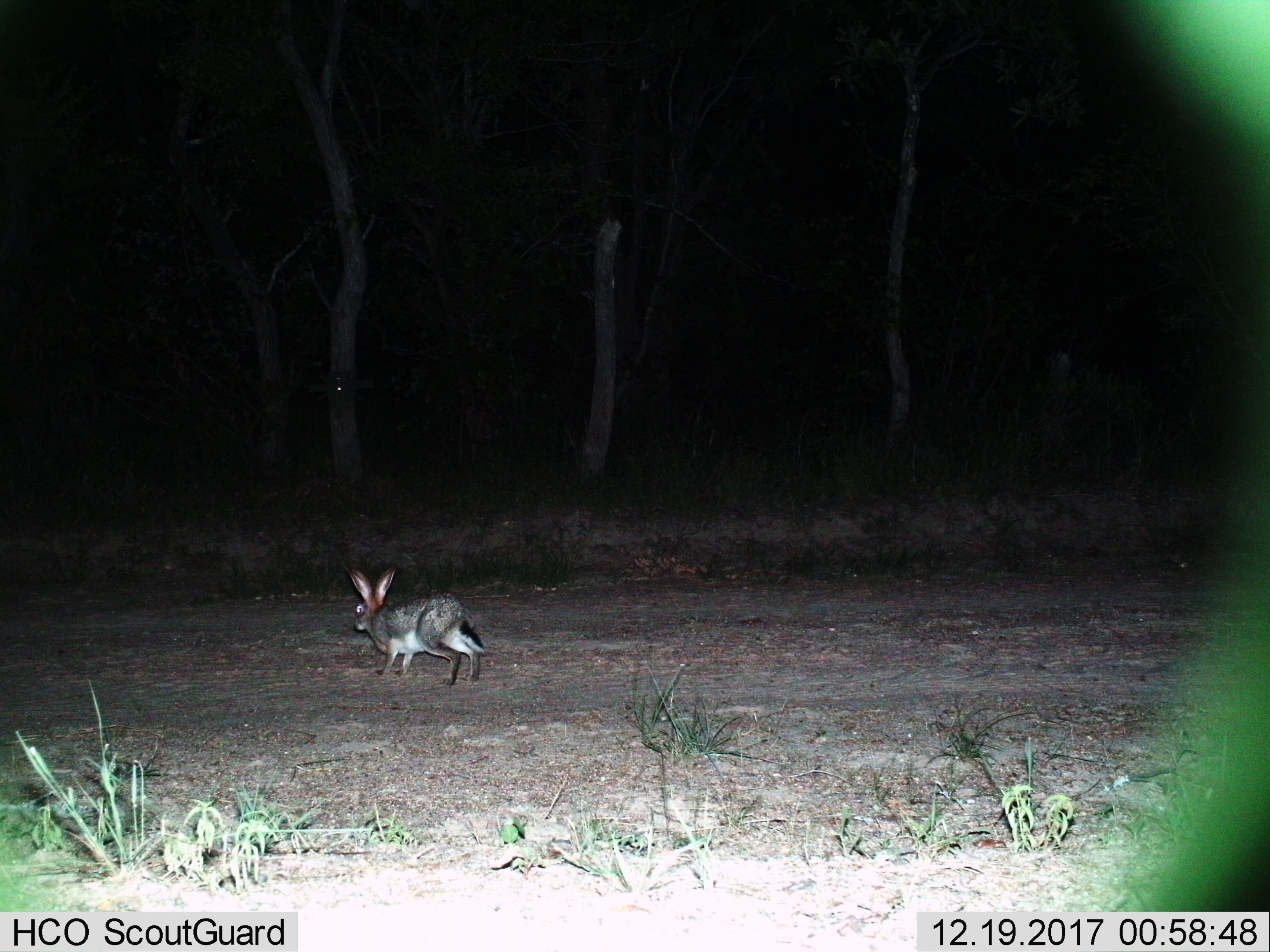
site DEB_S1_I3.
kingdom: Animalia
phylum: Chordata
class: Mammalia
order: Lagomorpha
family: Leporidae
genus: Lepus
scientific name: Lepus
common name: hare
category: hareunknown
Hareunknown (hare) (Lepus), count 1. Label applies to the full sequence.